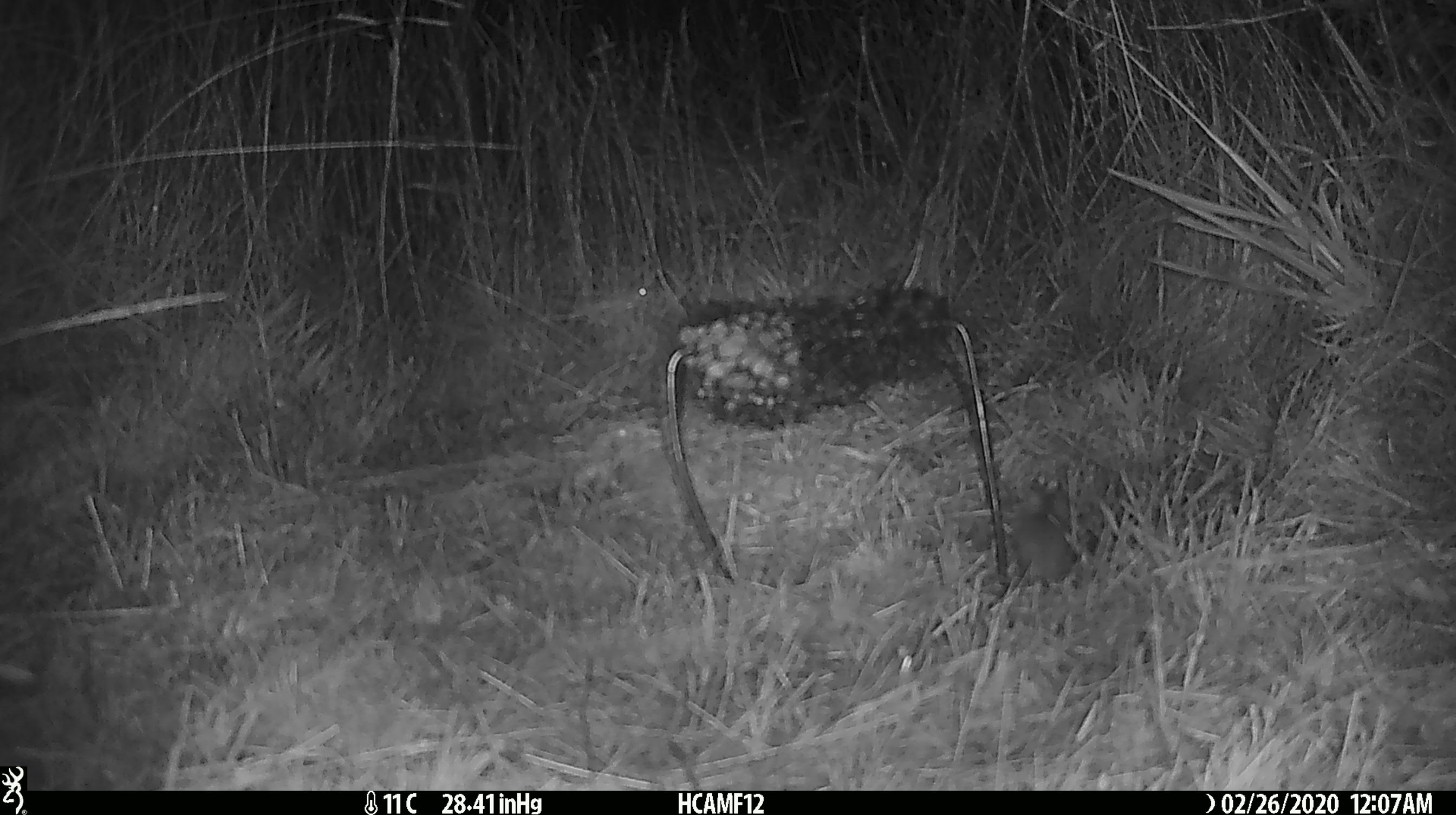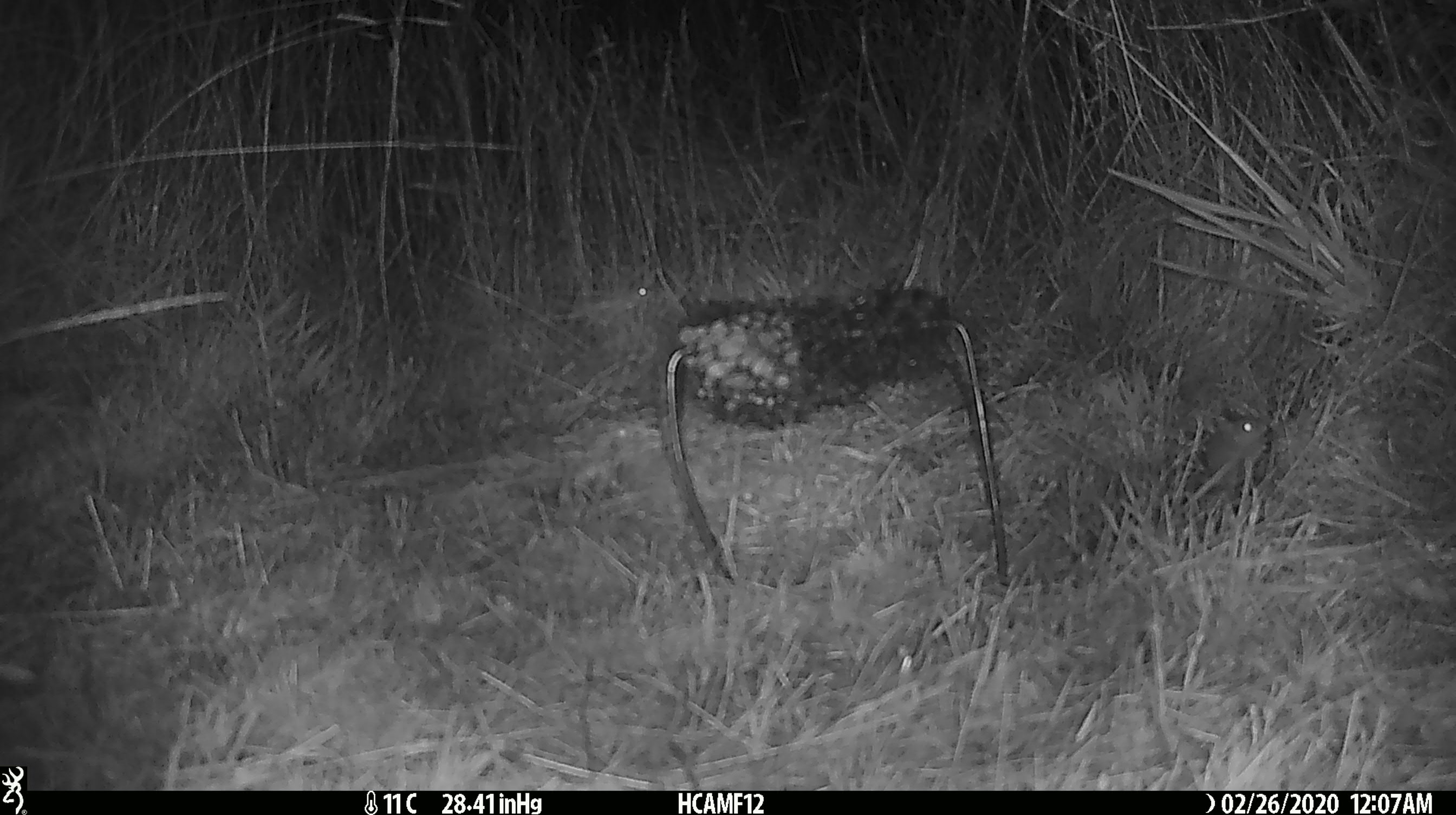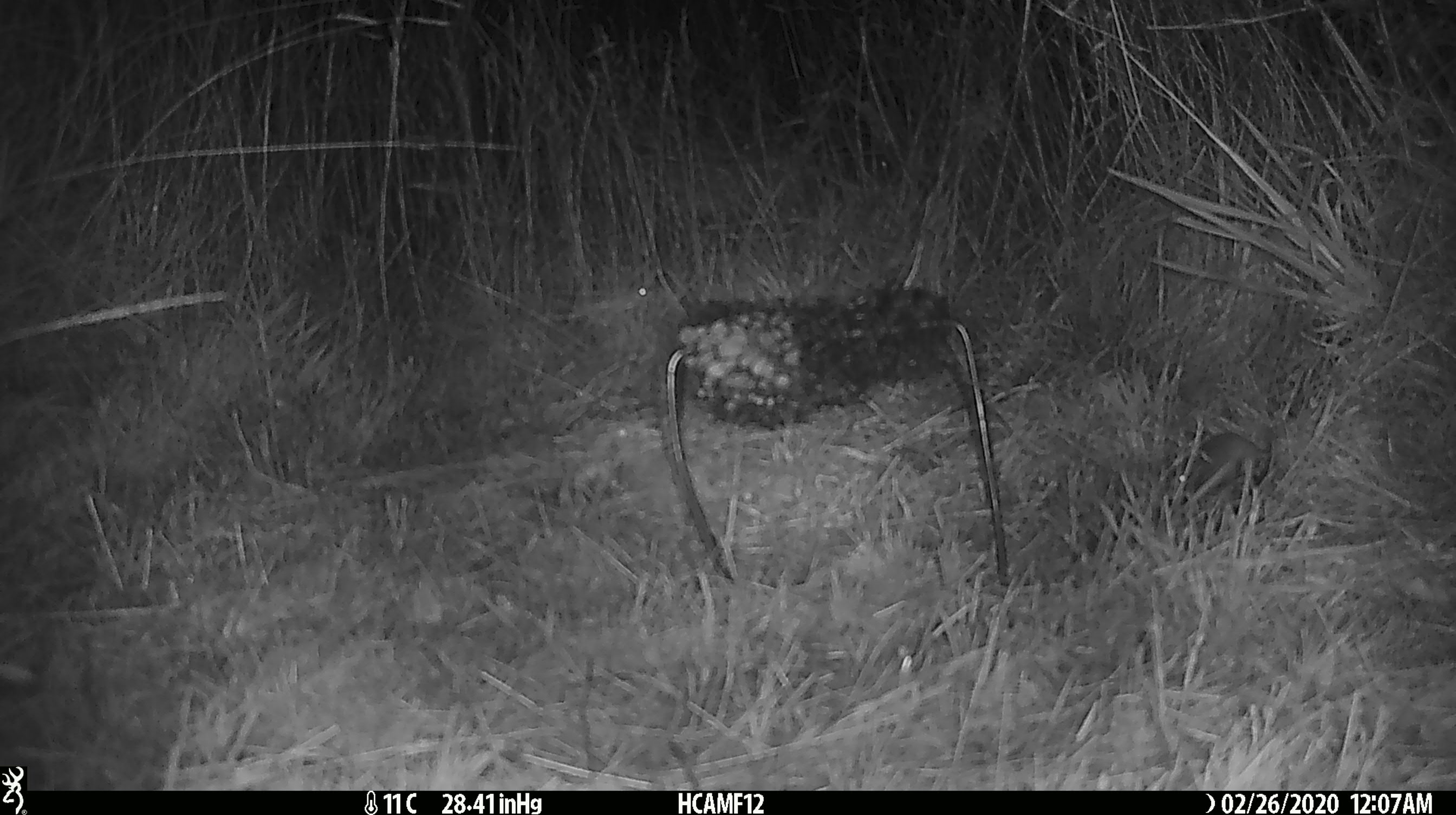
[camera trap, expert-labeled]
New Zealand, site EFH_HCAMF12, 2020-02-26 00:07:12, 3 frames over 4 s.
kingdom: Animalia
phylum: Chordata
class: Mammalia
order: Rodentia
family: Muridae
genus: Mus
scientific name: Mus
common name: mouse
Mouse (Mus).